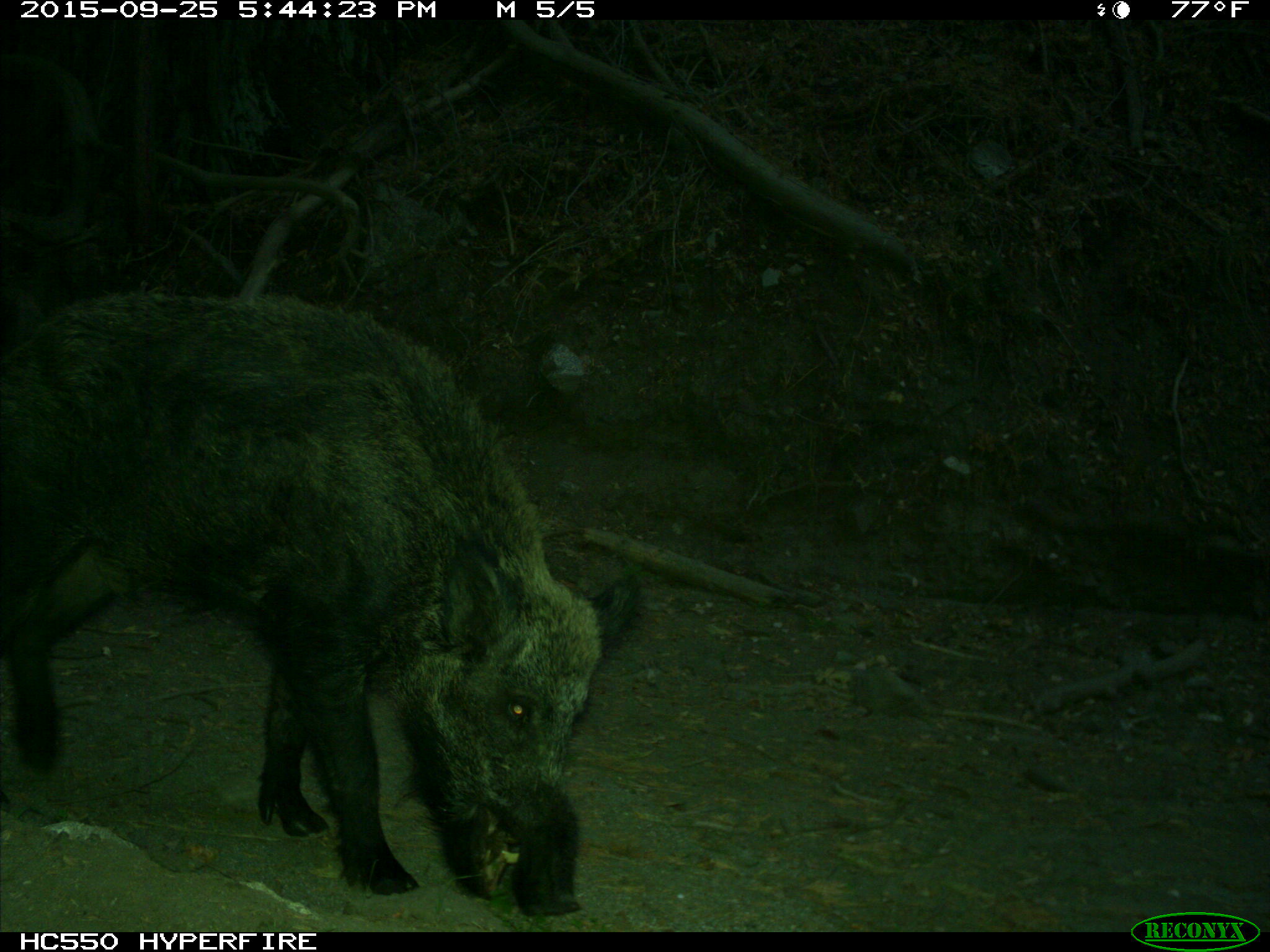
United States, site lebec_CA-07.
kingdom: Animalia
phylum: Chordata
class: Mammalia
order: Artiodactyla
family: Suidae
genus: Sus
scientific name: Sus scrofa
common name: wild boar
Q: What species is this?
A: Sus scrofa (wild boar).